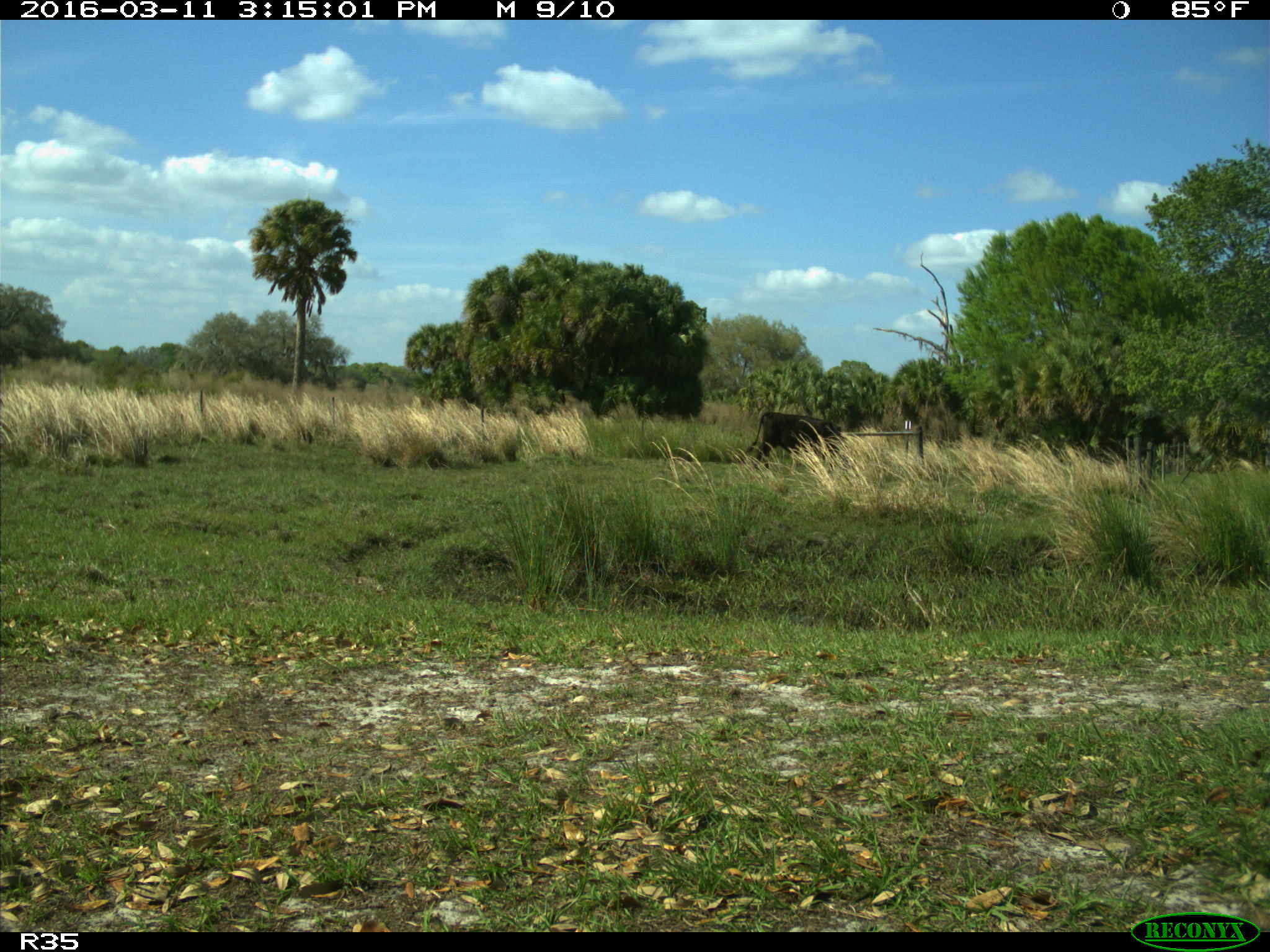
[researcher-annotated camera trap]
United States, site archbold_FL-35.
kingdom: Animalia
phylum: Chordata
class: Mammalia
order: Artiodactyla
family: Bovidae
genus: Bos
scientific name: Bos taurus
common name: domestic cow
Bos taurus (domestic cow).